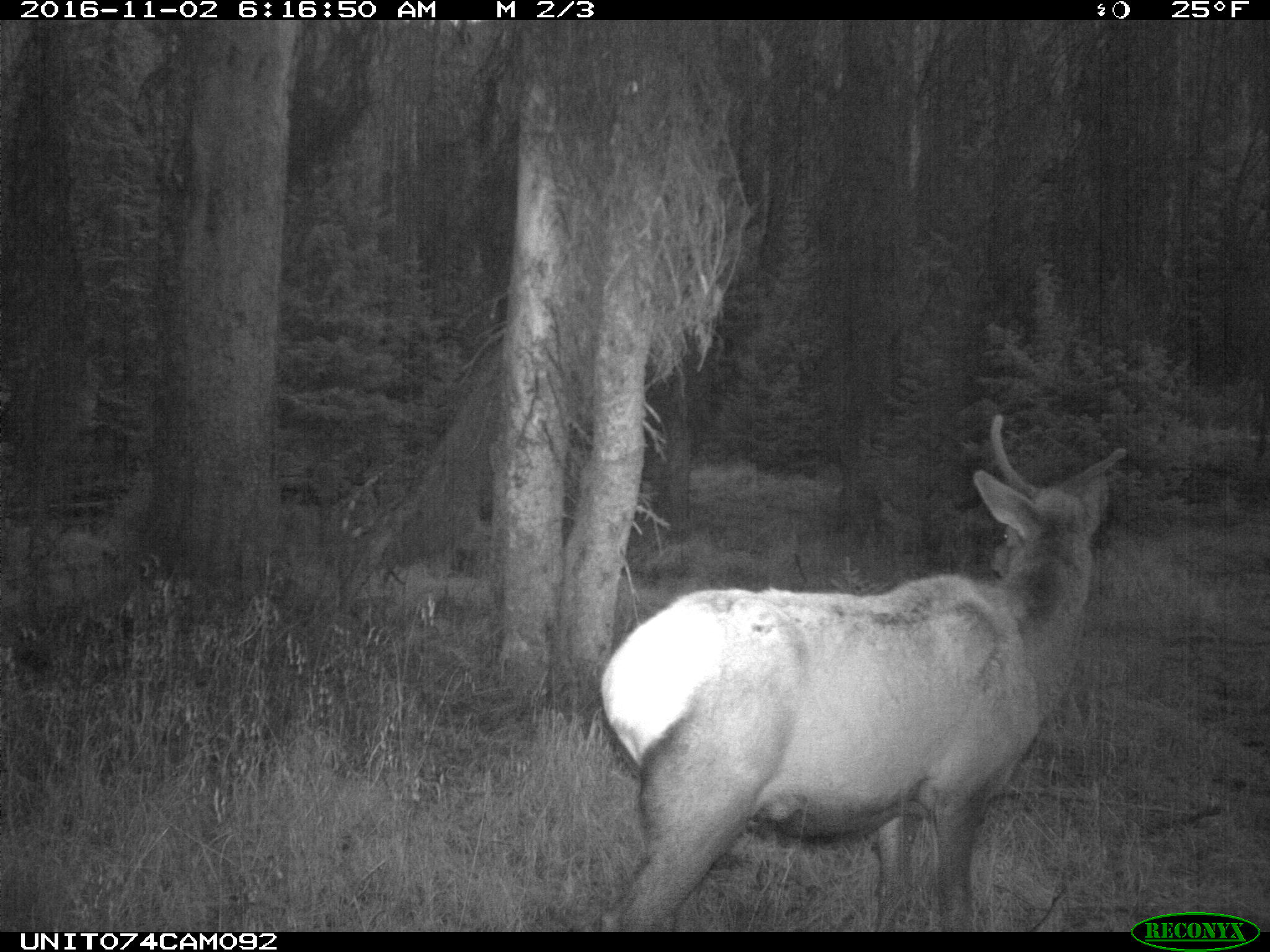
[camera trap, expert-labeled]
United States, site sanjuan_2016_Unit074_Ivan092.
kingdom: Animalia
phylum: Chordata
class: Mammalia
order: Artiodactyla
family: Cervidae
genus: Cervus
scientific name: Cervus elaphus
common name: red deer